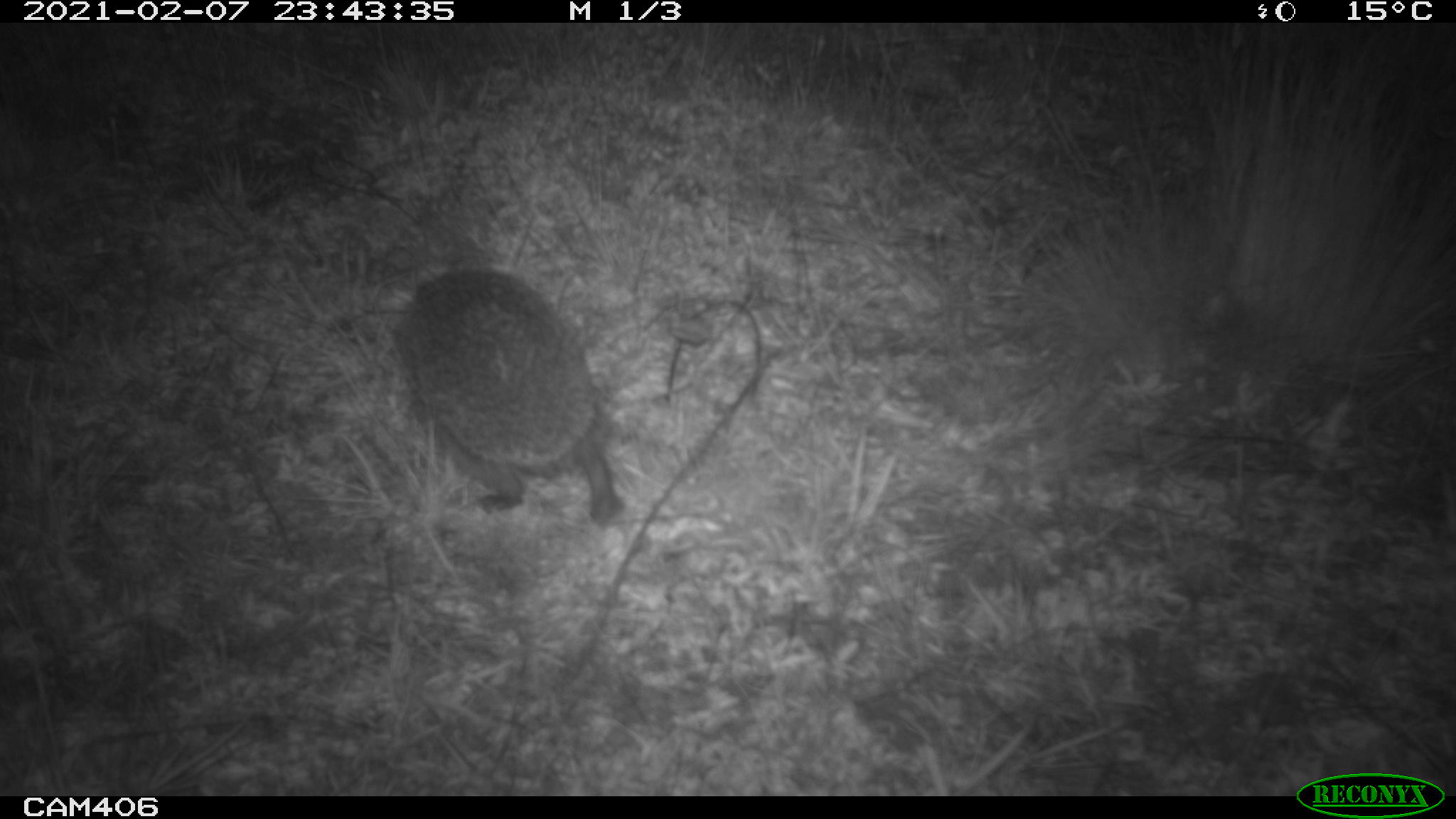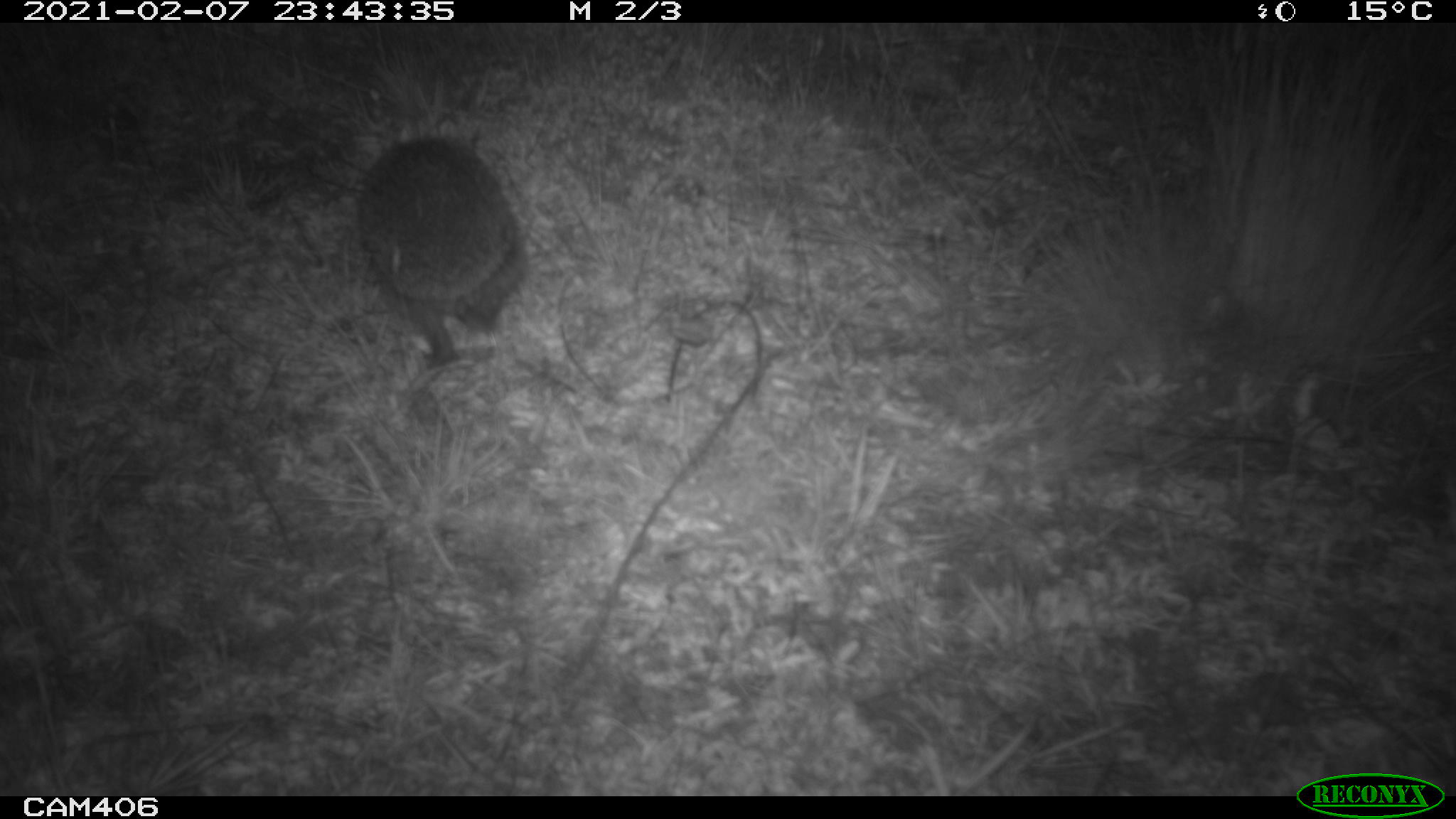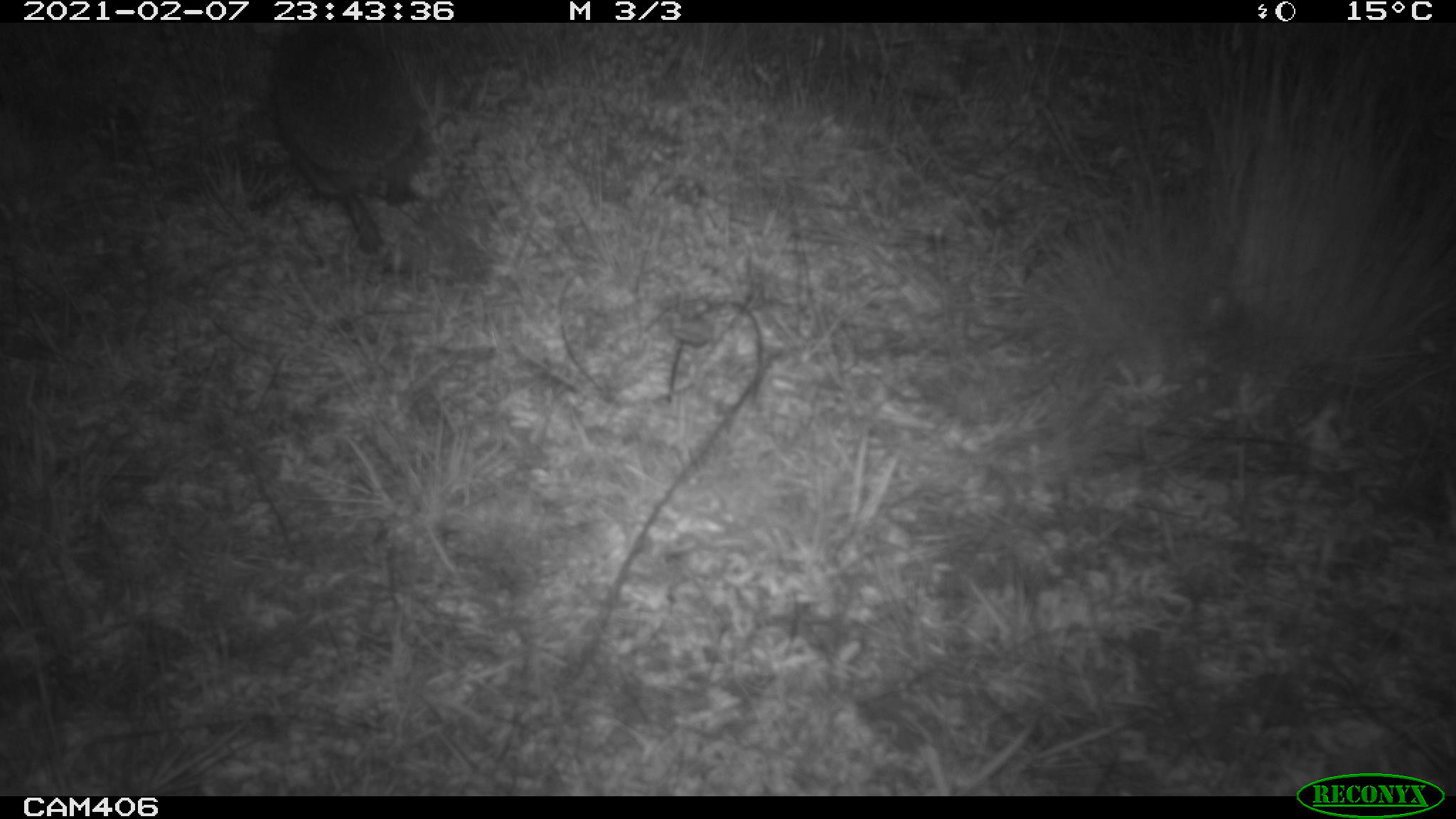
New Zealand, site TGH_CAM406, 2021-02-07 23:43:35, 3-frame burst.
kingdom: Animalia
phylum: Chordata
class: Mammalia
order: Eulipotyphla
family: Erinaceidae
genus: Erinaceus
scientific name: Erinaceus europaeus europaeus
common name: european hedgehog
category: hedgehog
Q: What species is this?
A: Hedgehog (european hedgehog) (Erinaceus europaeus europaeus).